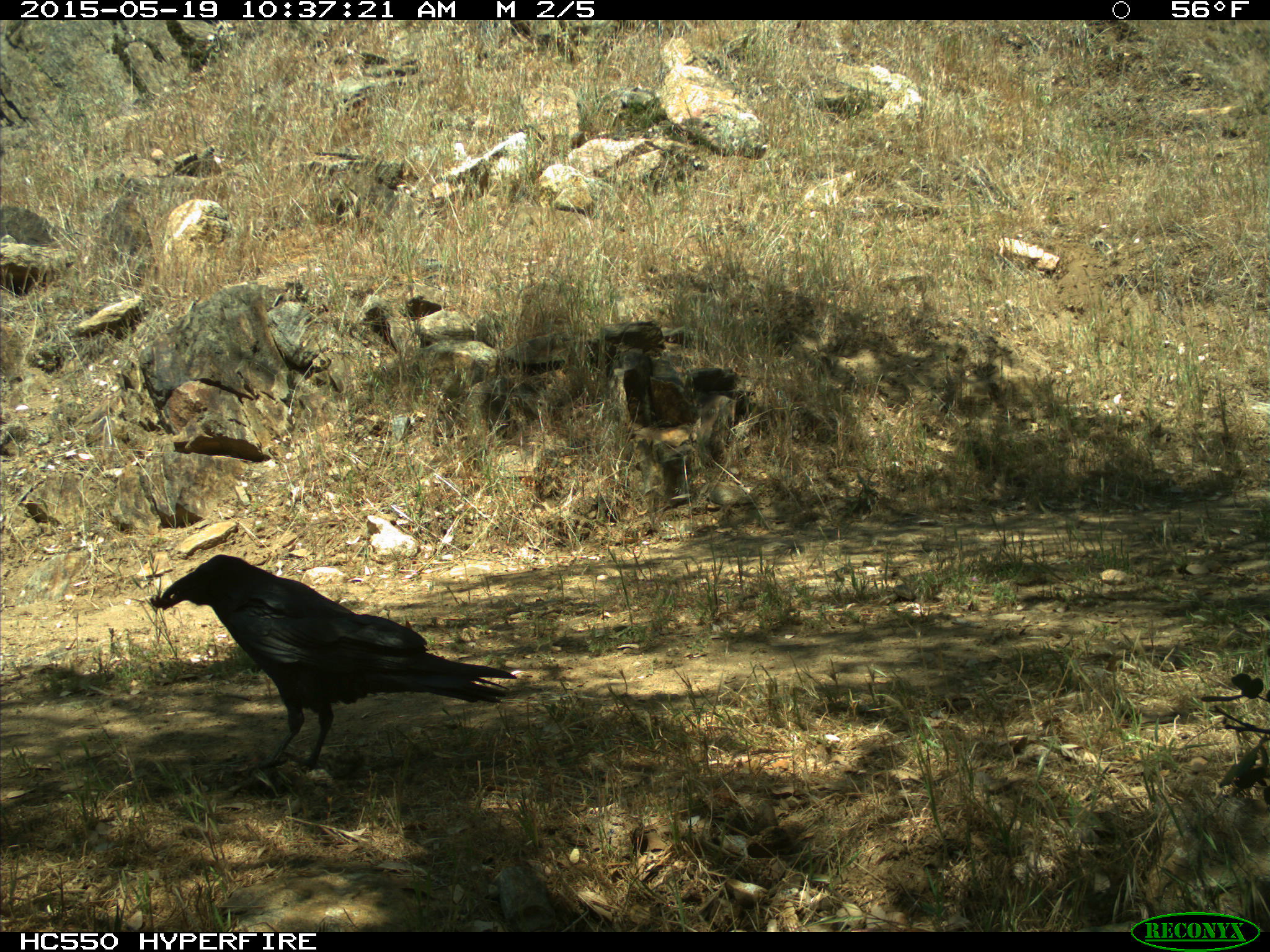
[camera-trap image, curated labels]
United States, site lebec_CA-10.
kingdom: Animalia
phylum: Chordata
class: Aves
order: Passeriformes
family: Corvidae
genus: Corvus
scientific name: Corvus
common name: crows and ravens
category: unidentified corvus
Unidentified corvus (crows and ravens) (Corvus).